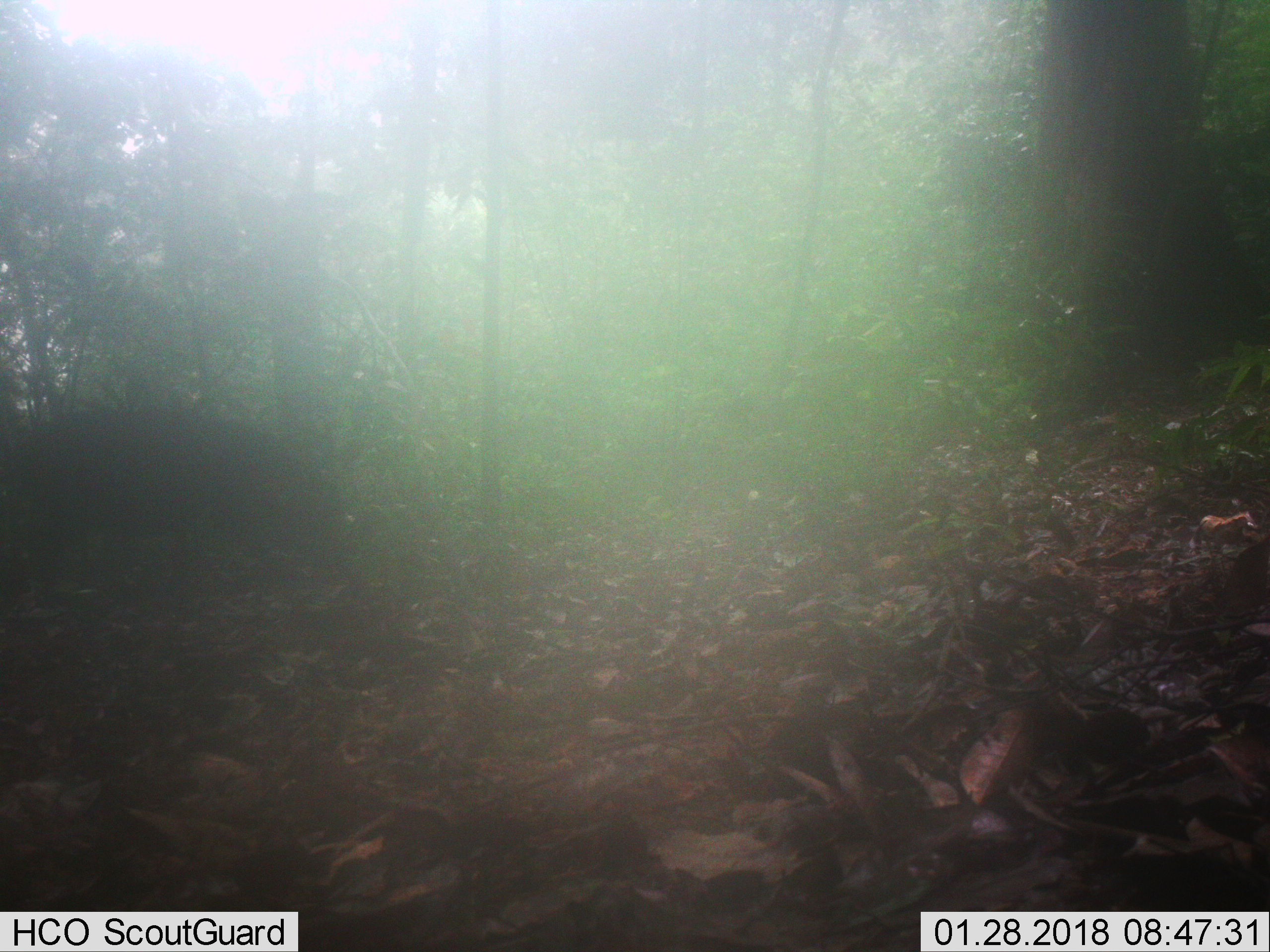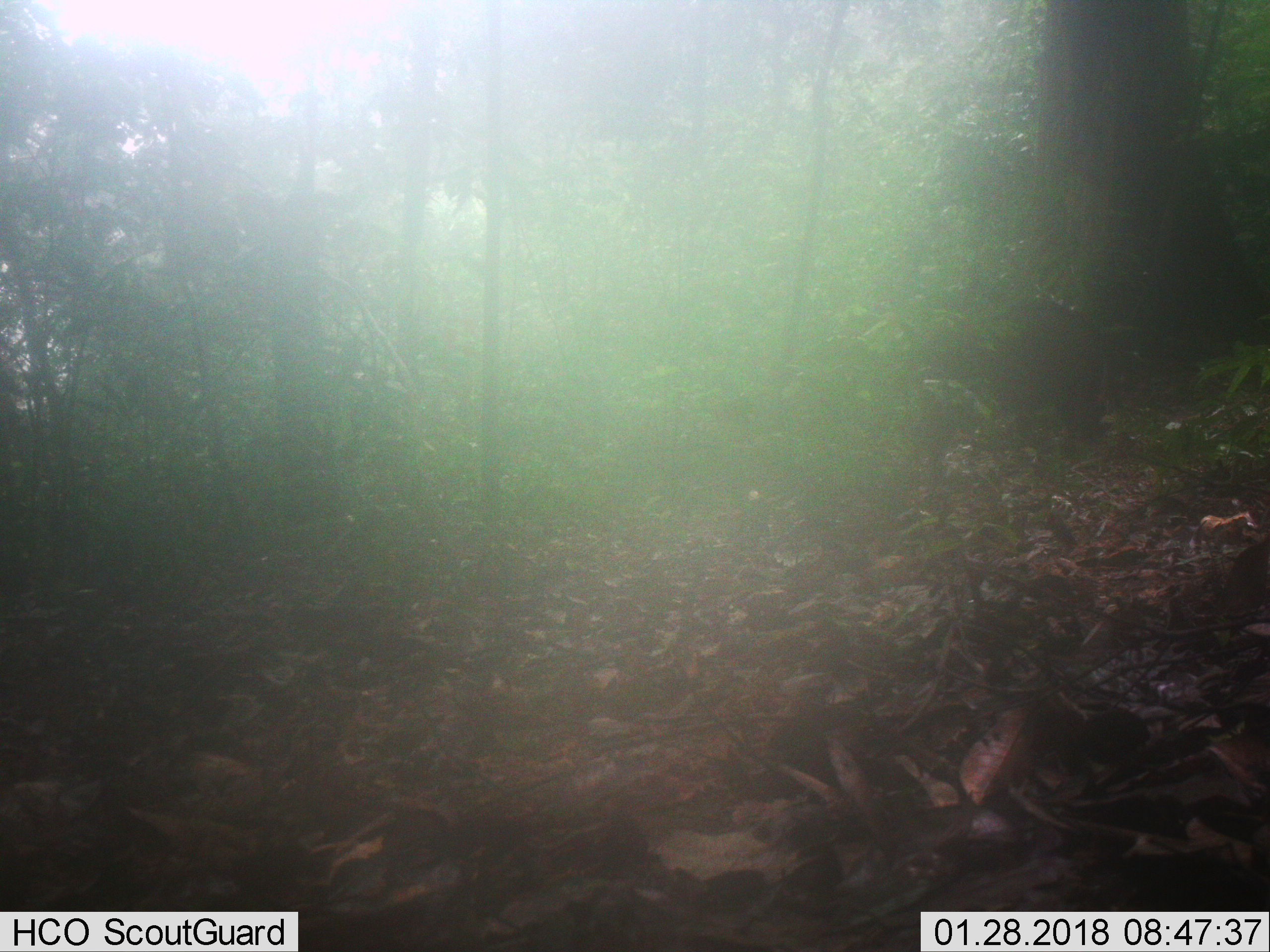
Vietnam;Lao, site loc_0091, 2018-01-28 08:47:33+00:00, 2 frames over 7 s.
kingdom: Animalia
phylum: Chordata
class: Mammalia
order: Artiodactyla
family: Suidae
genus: Sus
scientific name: Sus scrofa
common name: eurasian wild pig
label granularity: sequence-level